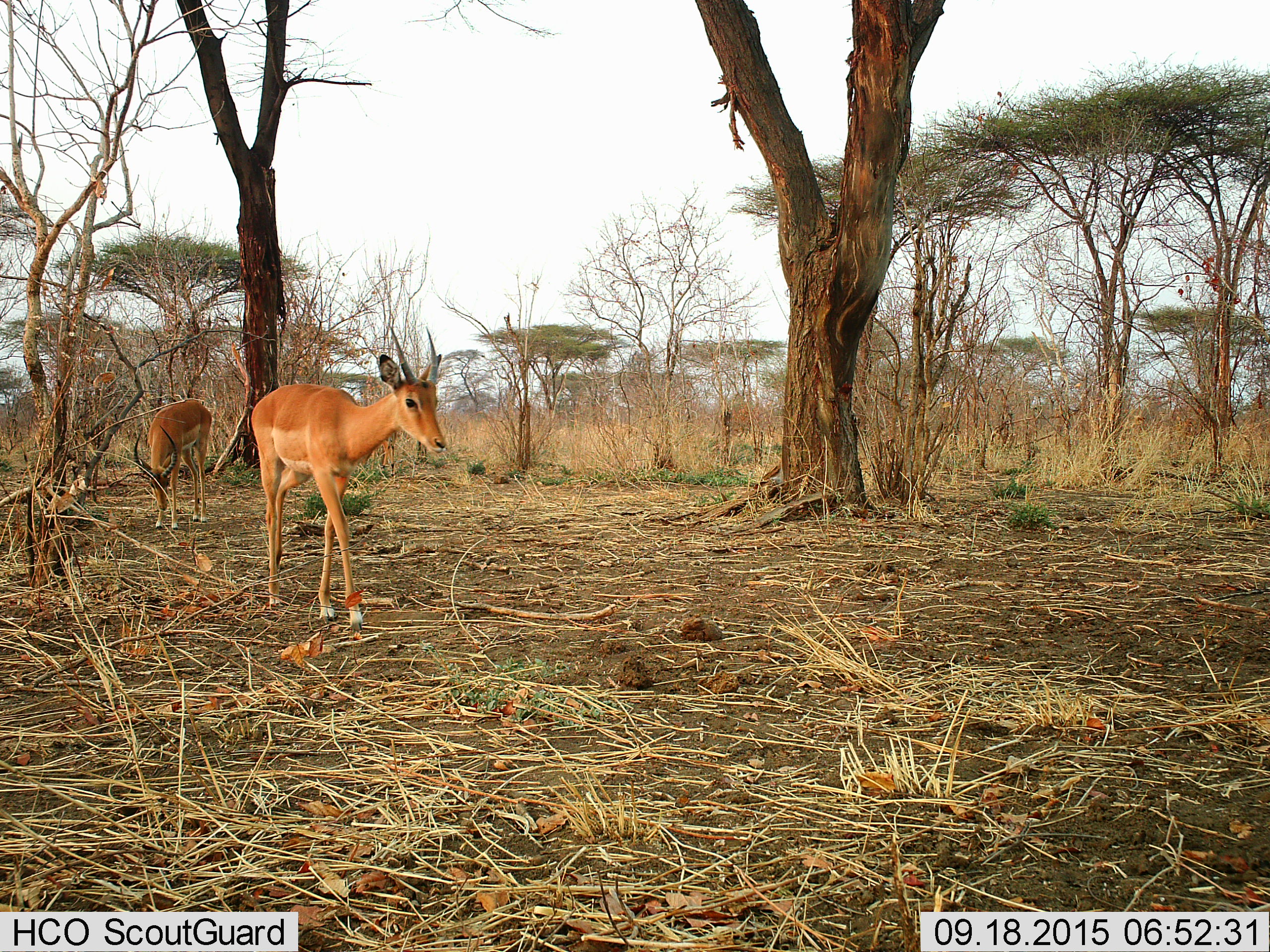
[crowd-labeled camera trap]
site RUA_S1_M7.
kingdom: Animalia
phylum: Chordata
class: Mammalia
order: Artiodactyla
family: Bovidae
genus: Aepyceros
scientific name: Aepyceros melampus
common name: impala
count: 2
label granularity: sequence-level